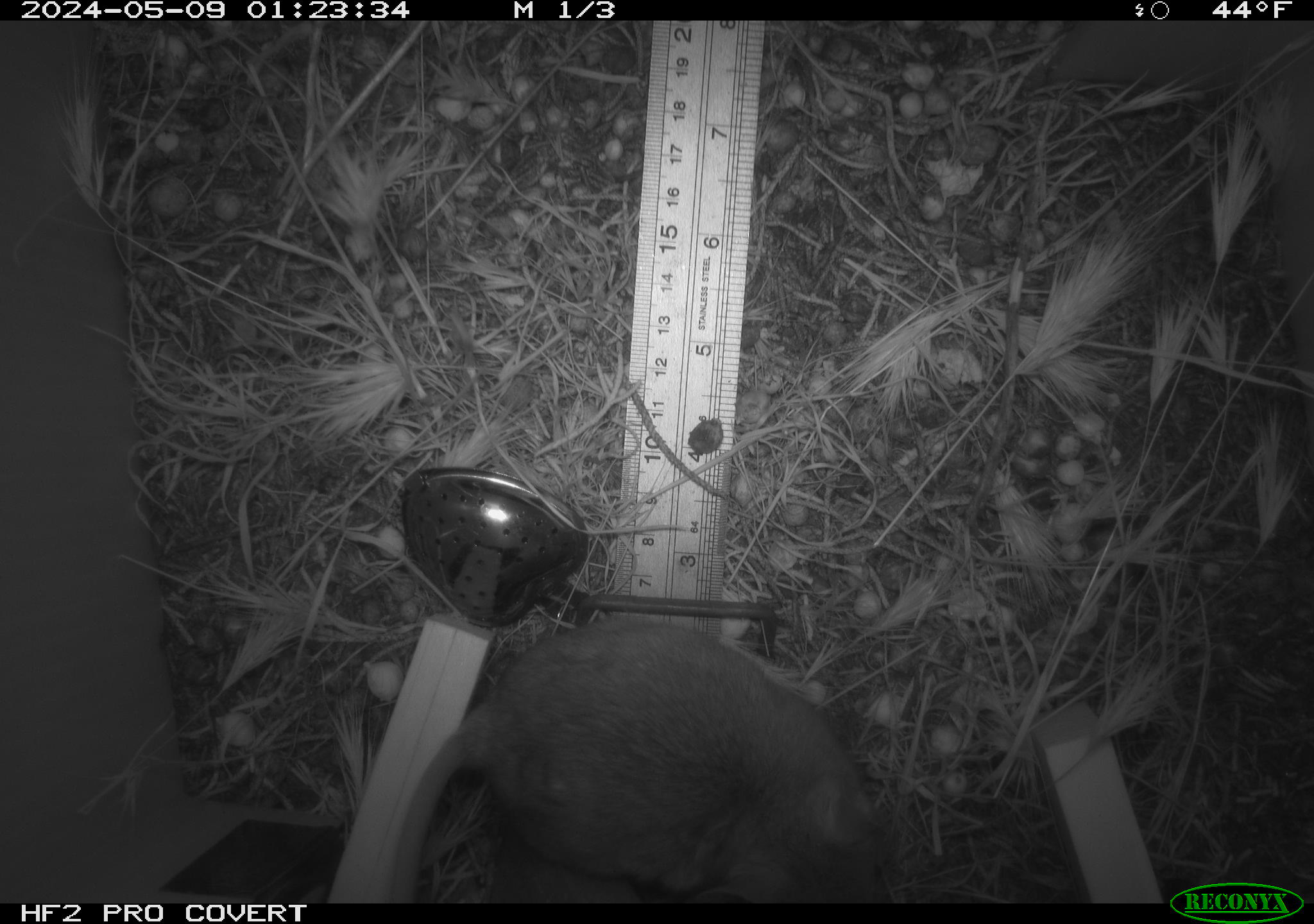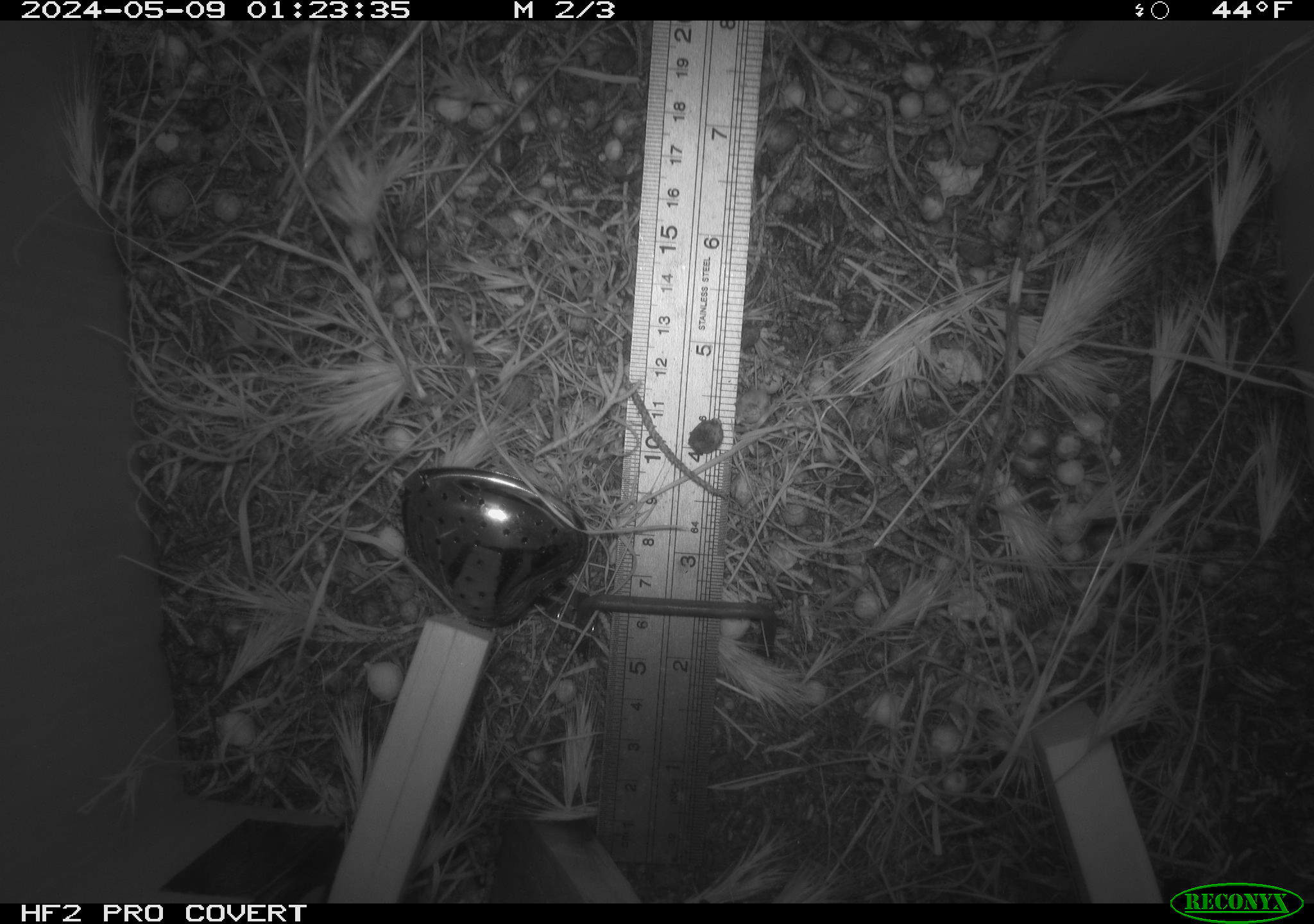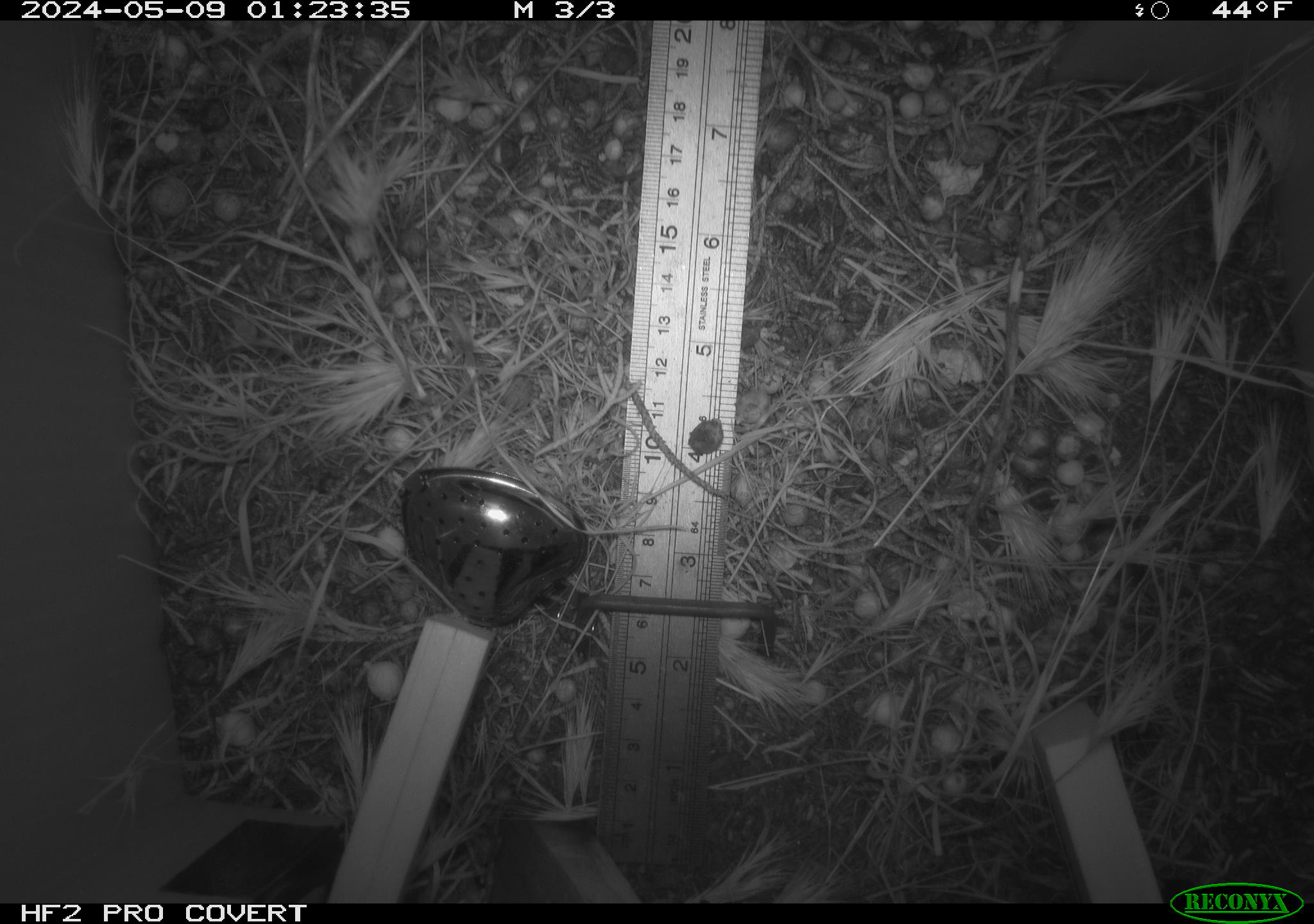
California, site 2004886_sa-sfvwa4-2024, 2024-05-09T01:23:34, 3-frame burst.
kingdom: Animalia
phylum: Chordata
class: Mammalia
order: Rodentia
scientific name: Rodentia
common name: mouse species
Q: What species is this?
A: Mouse species (Rodentia).